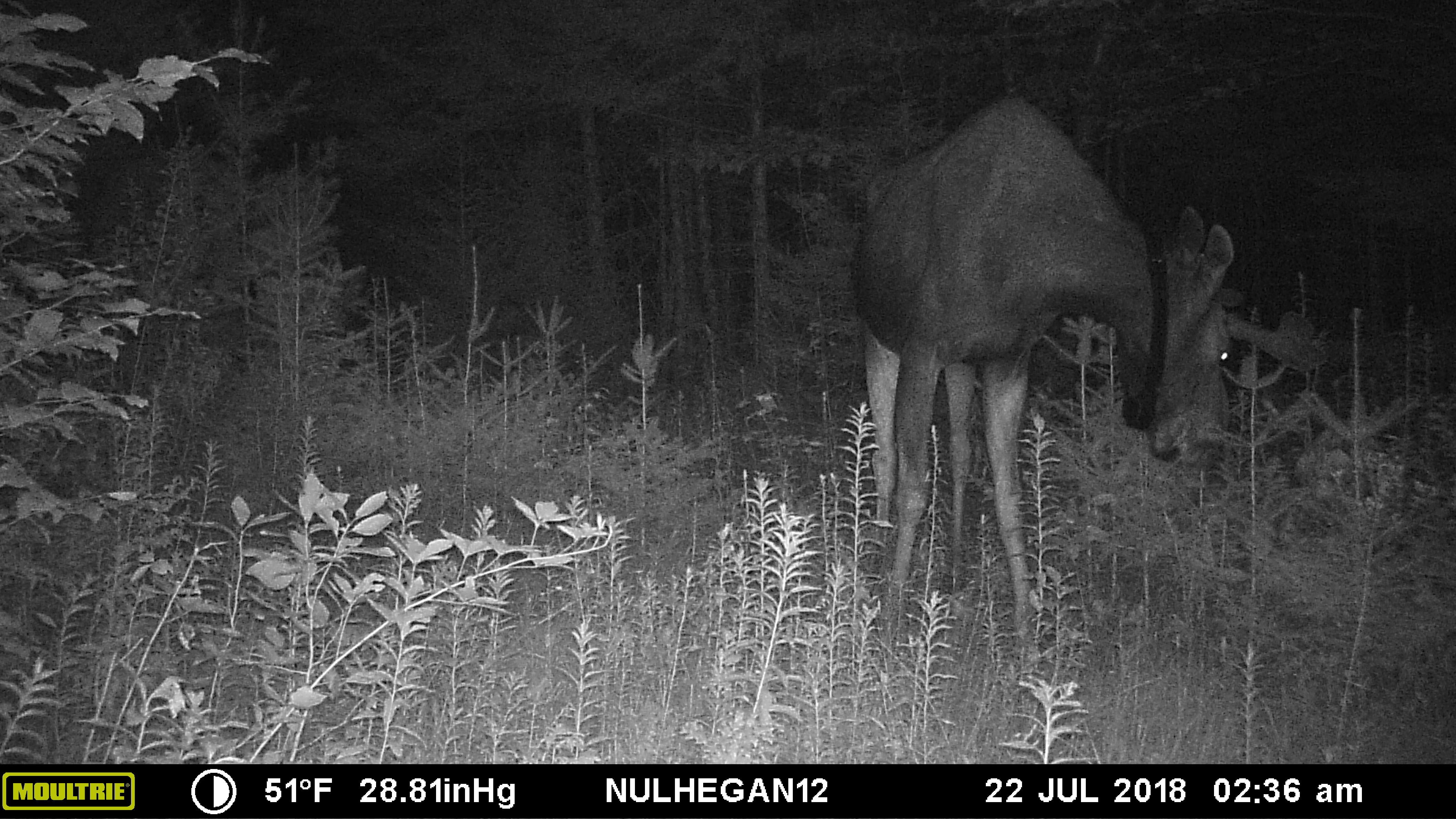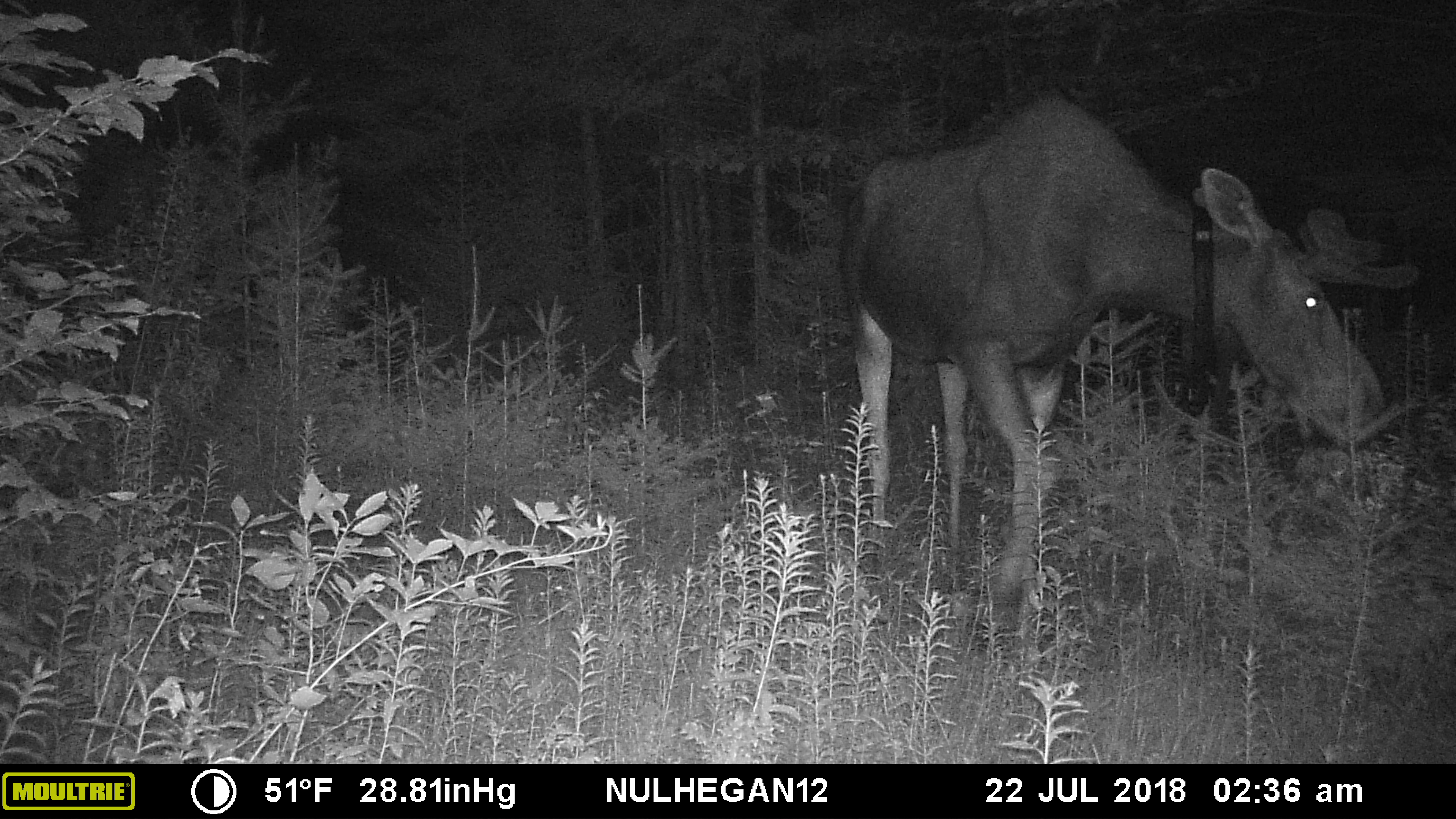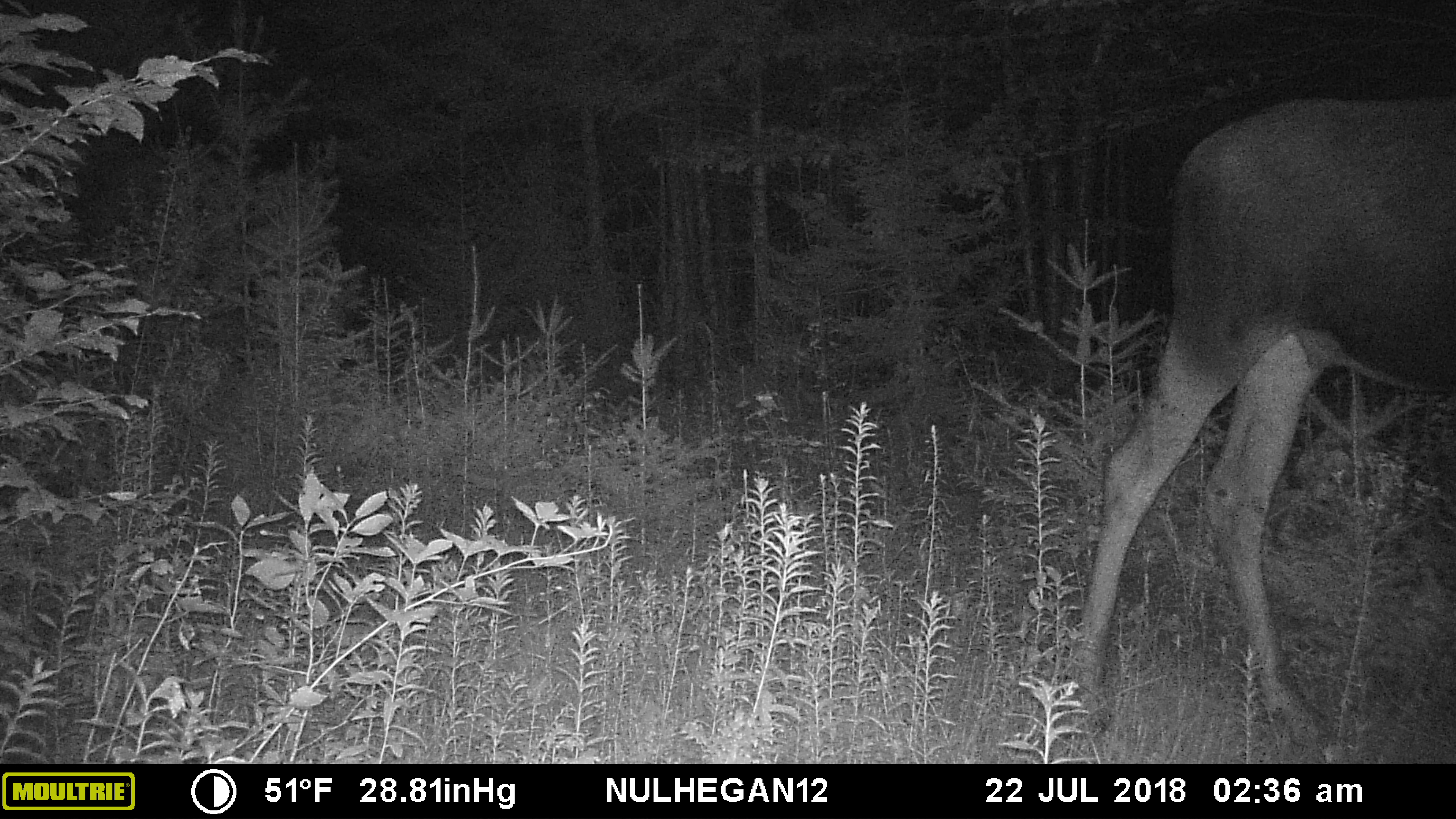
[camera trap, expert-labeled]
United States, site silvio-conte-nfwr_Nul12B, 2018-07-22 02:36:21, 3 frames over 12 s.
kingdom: Animalia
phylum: Chordata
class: Mammalia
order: Artiodactyla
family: Cervidae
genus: Alces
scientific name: Alces alces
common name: moose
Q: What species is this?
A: Moose (Alces alces).